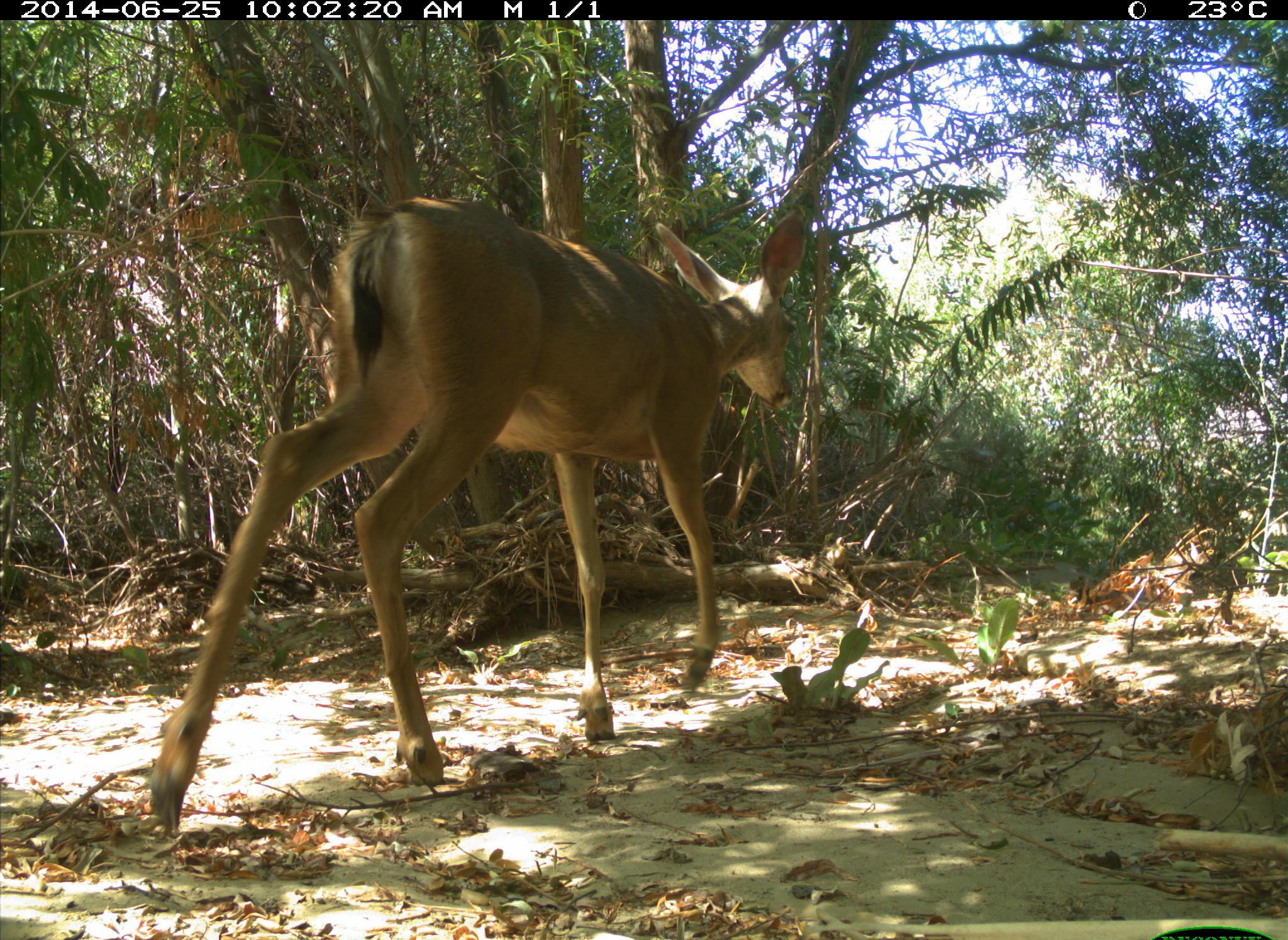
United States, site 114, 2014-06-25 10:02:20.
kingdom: Animalia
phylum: Chordata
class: Mammalia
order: Artiodactyla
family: Cervidae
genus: Odocoileus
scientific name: Odocoileus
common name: deer